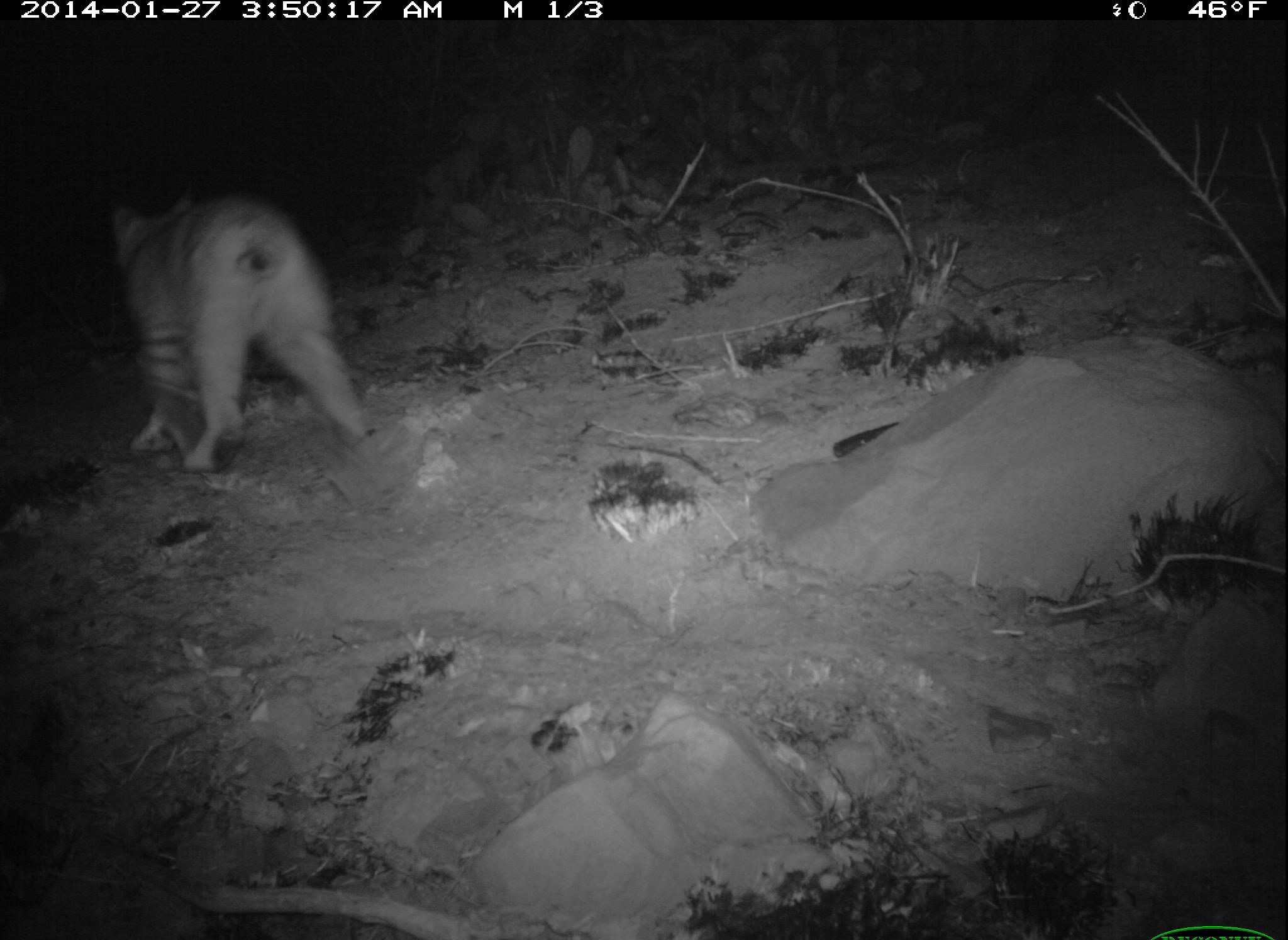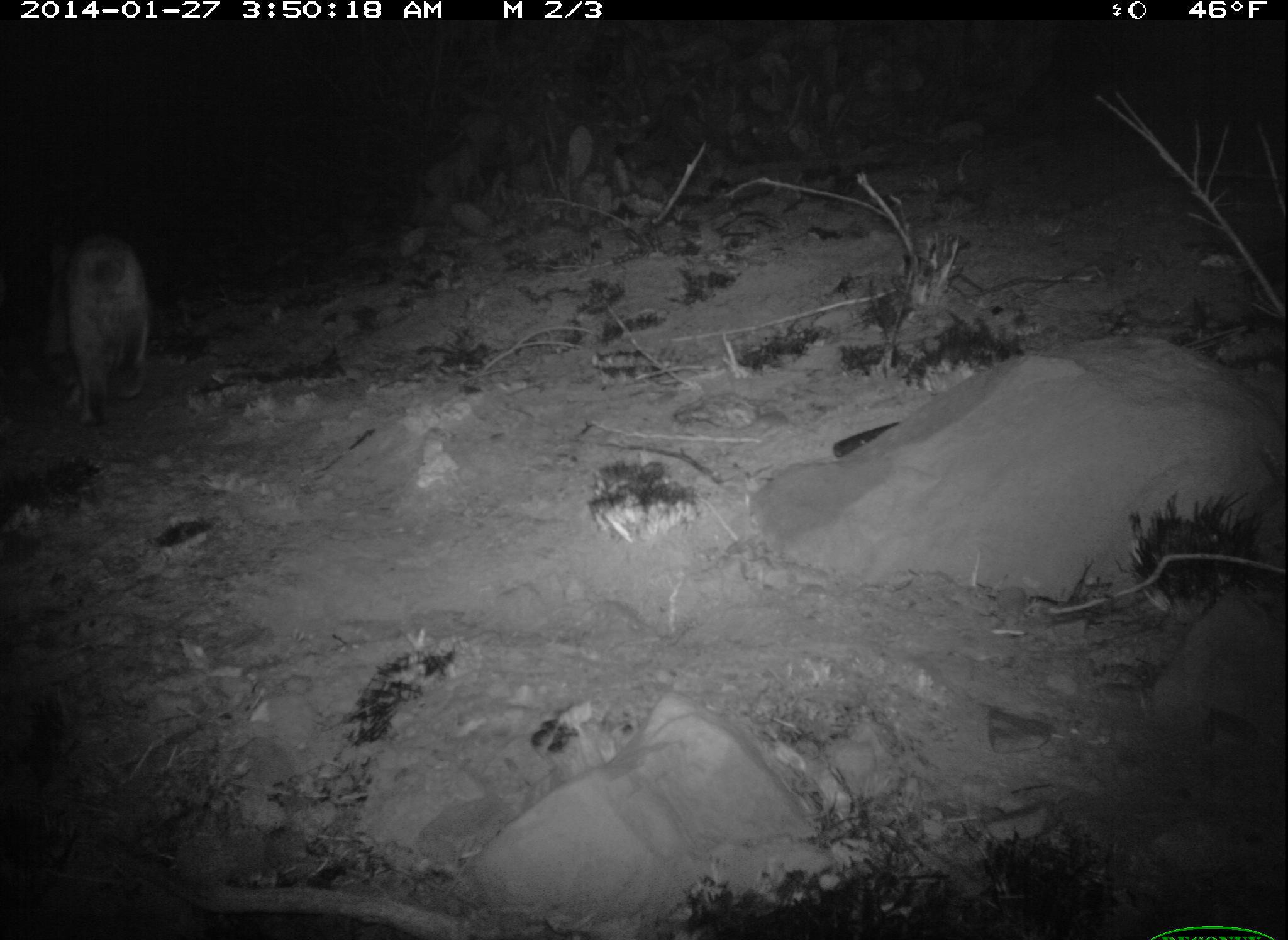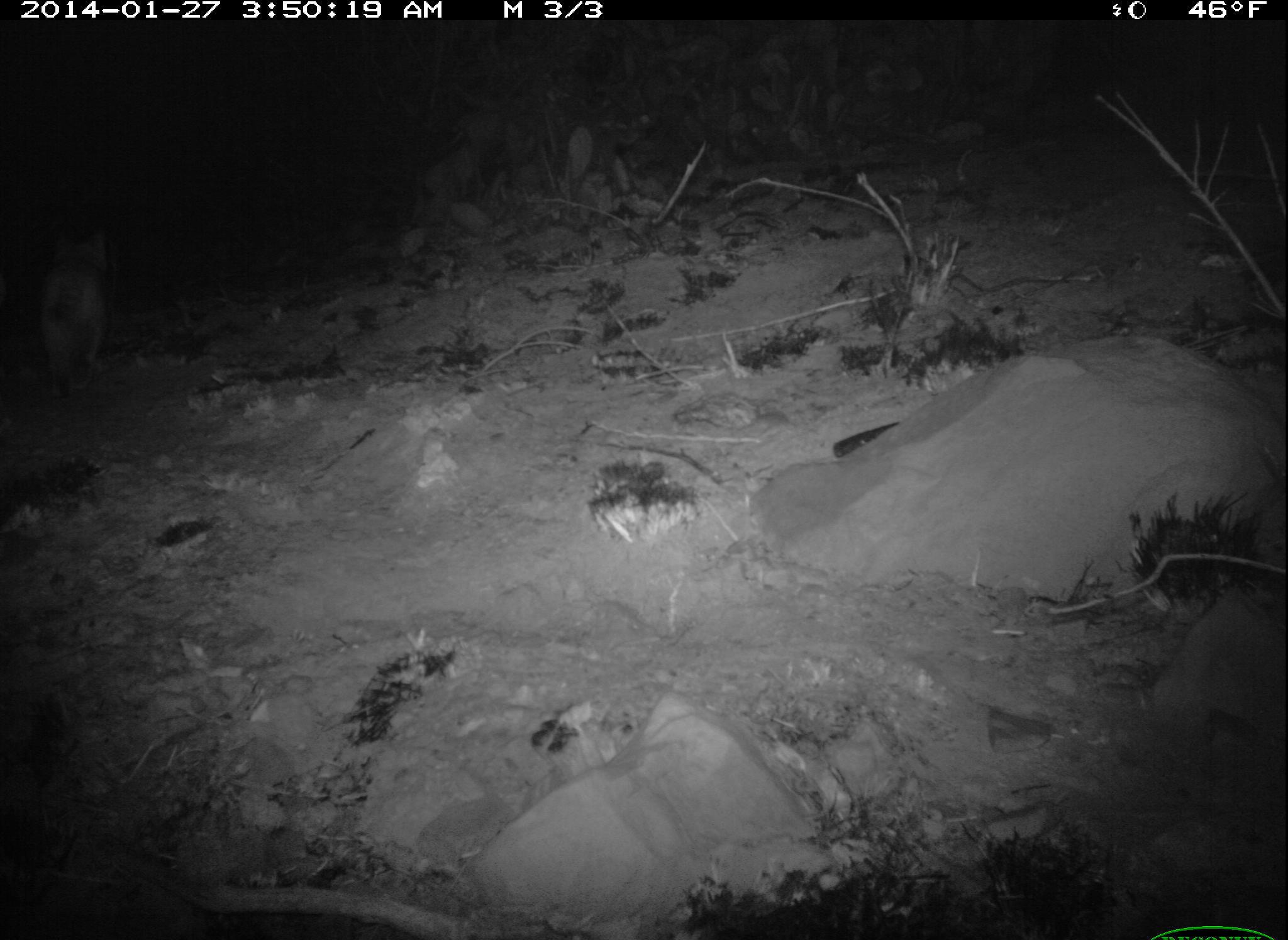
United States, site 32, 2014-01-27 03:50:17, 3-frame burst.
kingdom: Animalia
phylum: Chordata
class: Mammalia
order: Carnivora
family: Felidae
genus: Lynx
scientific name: Lynx rufus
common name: bobcat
Bobcat (Lynx rufus).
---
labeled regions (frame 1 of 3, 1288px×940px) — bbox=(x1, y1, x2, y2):
bobcat: bbox=(106, 187, 383, 476)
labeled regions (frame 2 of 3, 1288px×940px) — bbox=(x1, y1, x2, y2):
bobcat: bbox=(35, 233, 159, 435)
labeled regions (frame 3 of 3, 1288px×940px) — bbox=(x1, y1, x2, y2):
bobcat: bbox=(30, 230, 114, 408)